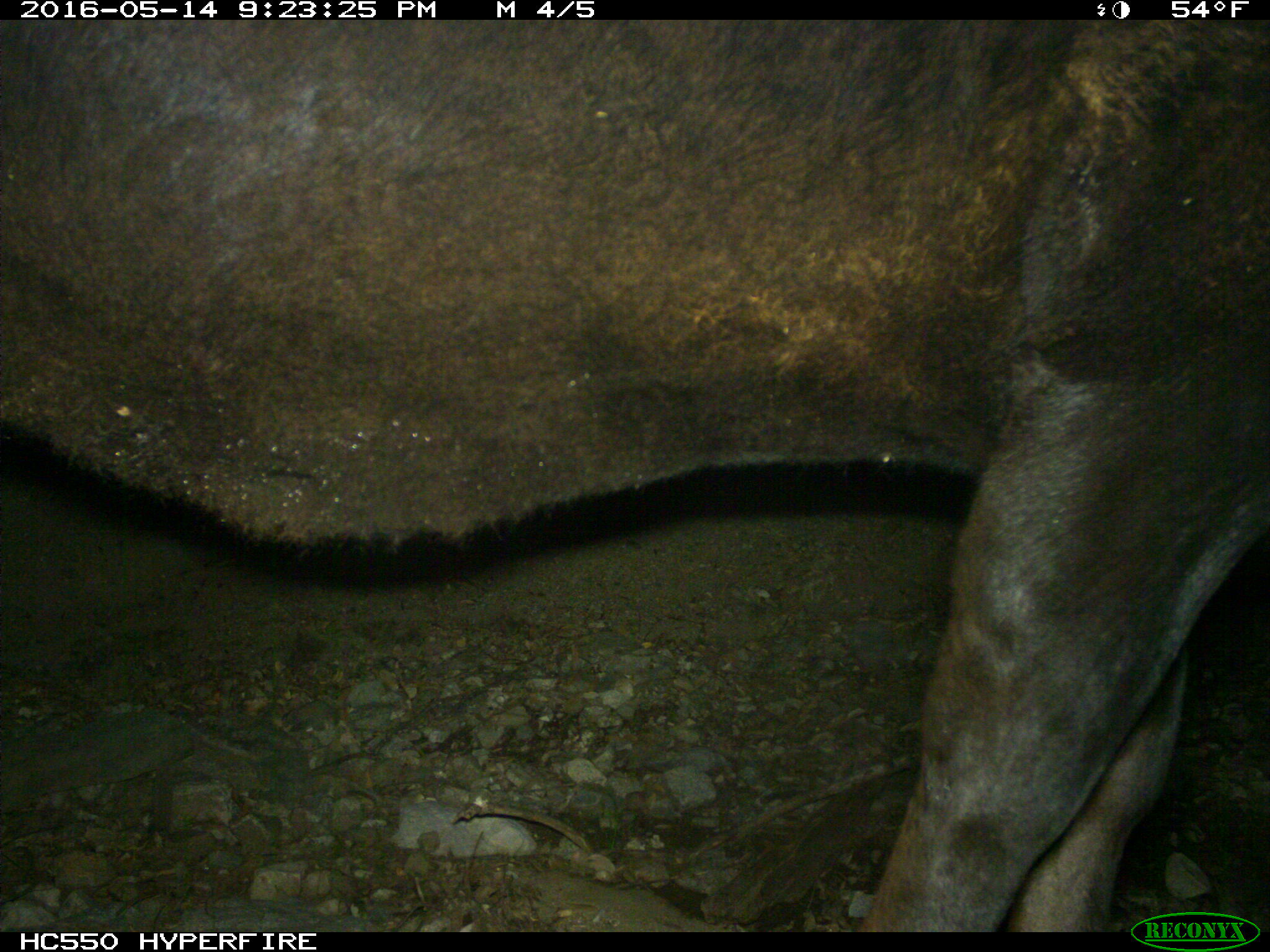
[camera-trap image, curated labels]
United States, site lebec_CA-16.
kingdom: Animalia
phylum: Chordata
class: Mammalia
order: Artiodactyla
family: Bovidae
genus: Bos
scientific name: Bos taurus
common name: domestic cow